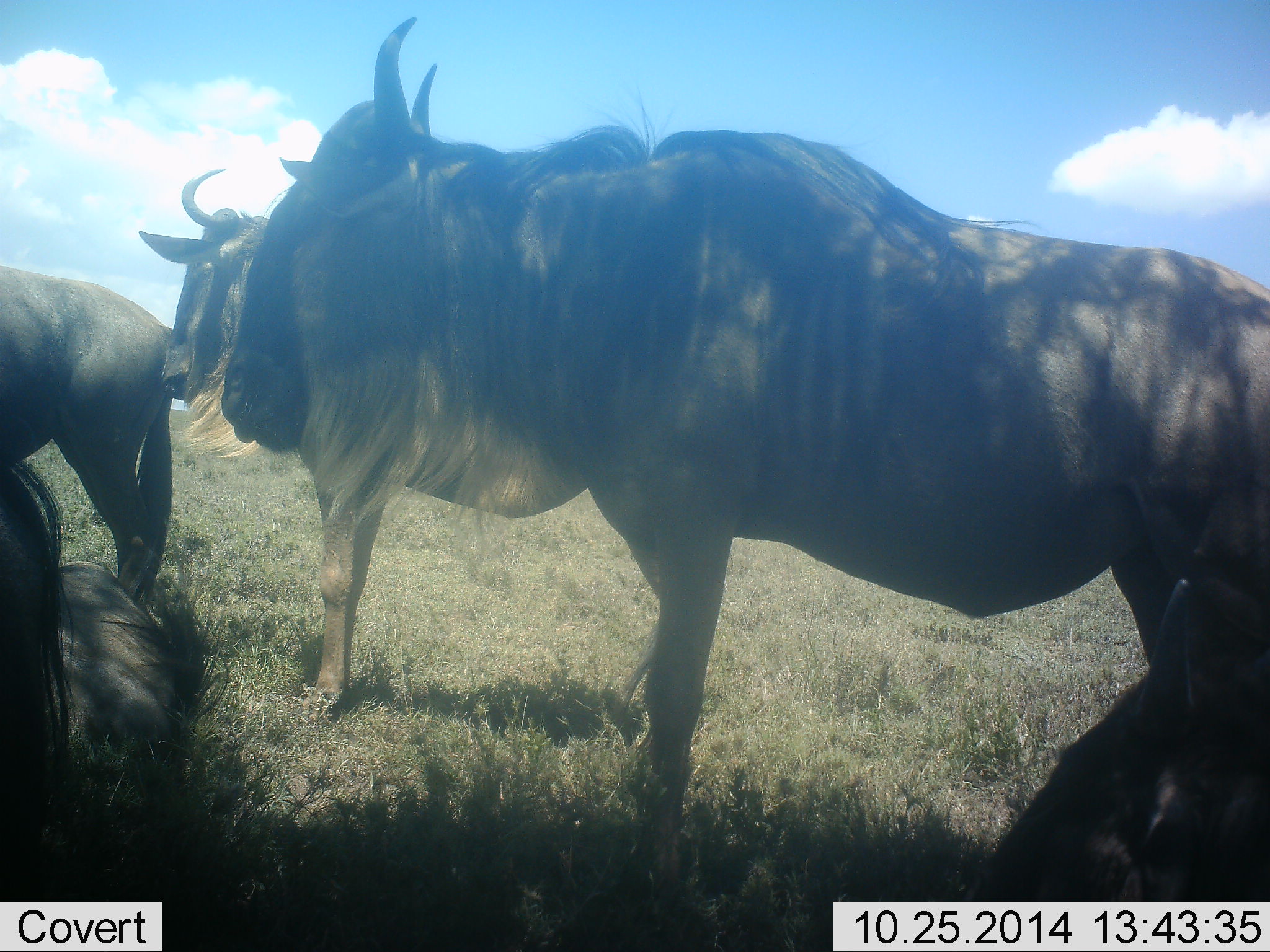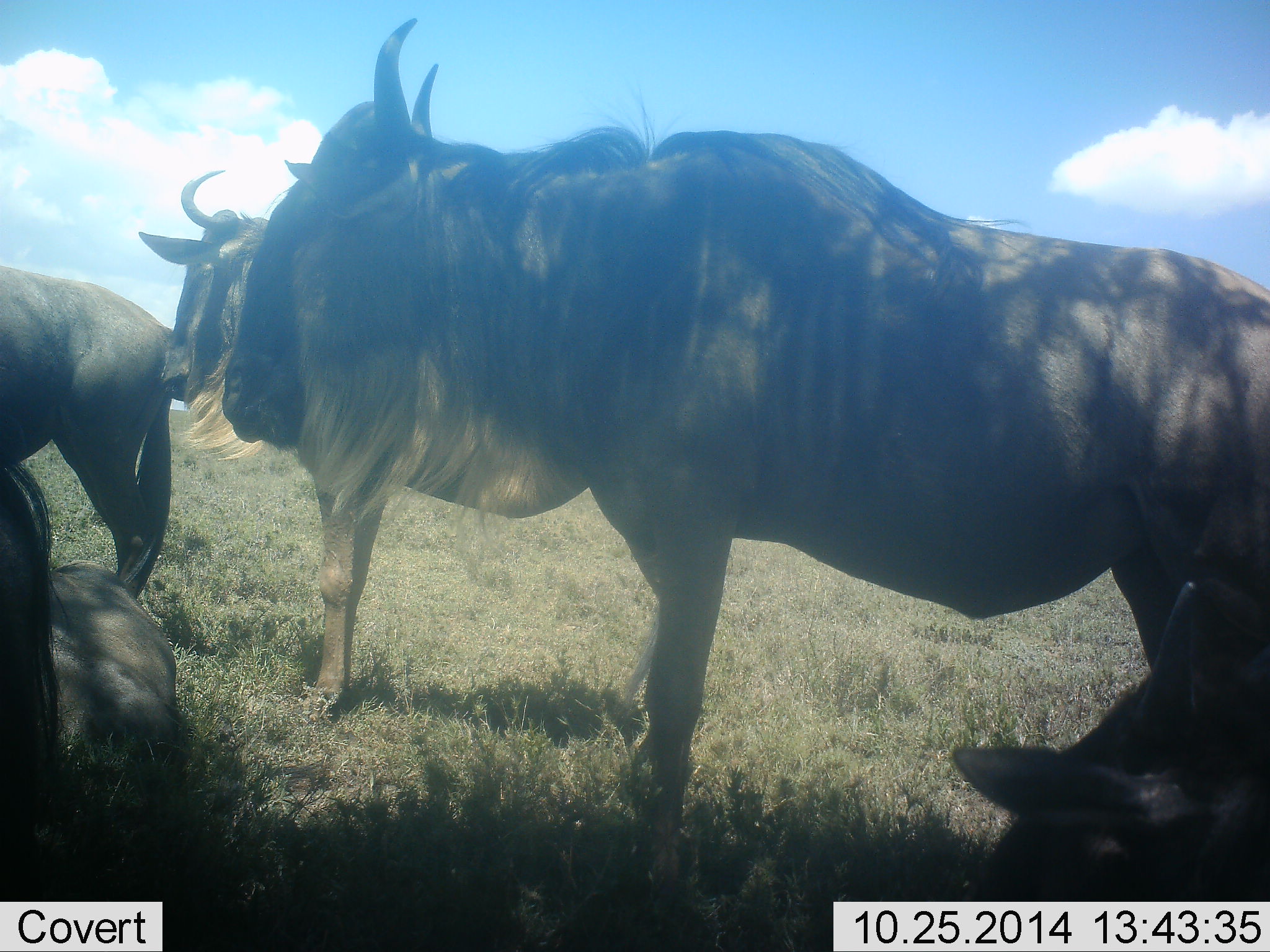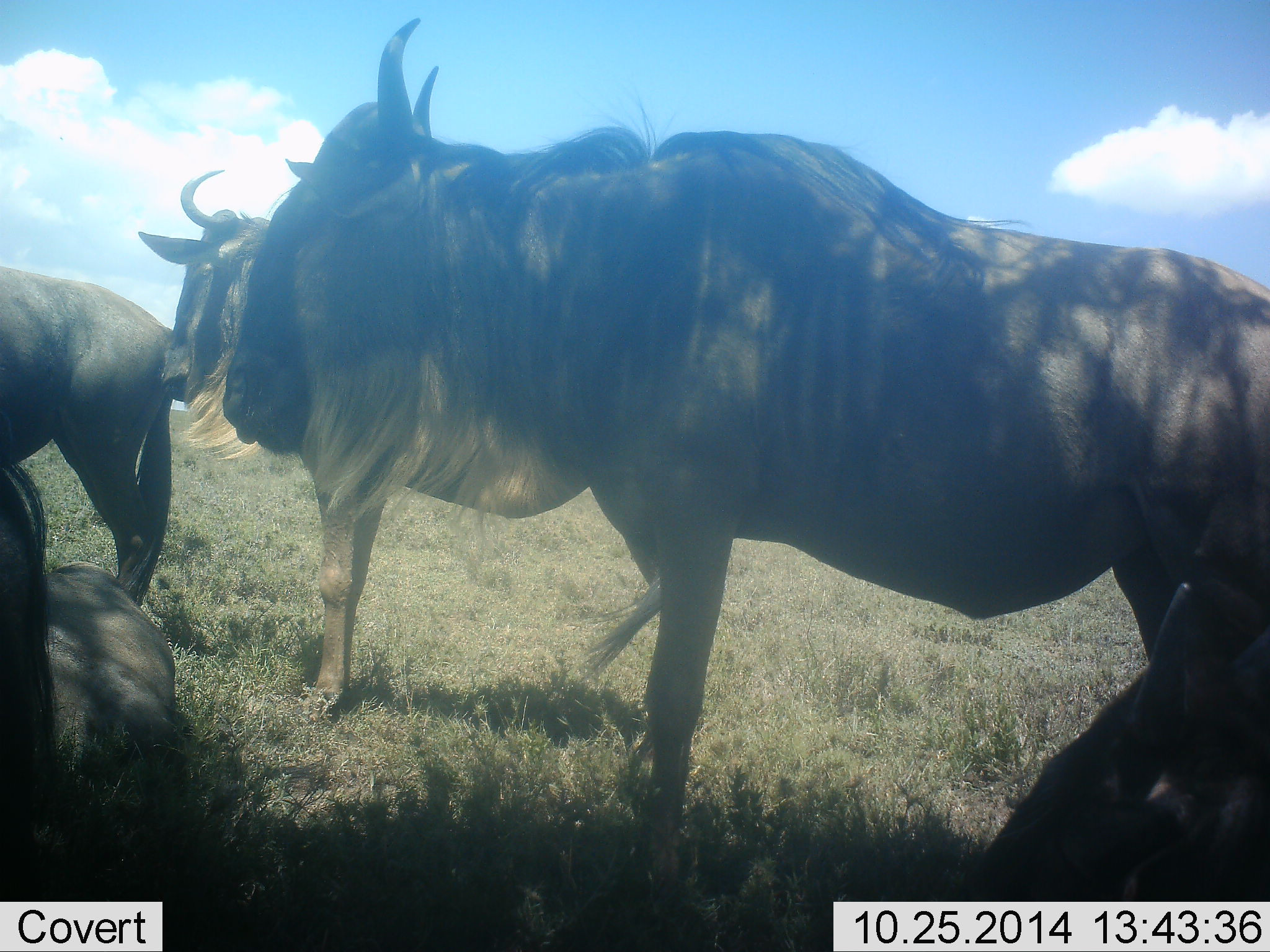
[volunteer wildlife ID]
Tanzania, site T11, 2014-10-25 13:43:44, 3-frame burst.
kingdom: Animalia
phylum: Chordata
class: Mammalia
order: Artiodactyla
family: Bovidae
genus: Connochaetes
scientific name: Connochaetes taurinus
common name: blue wildebeest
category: wildebeest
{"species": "wildebeest (blue wildebeest) (Connochaetes taurinus)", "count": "5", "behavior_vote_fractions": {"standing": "80%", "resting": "90%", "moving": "10%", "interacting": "0%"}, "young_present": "10%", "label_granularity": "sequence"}